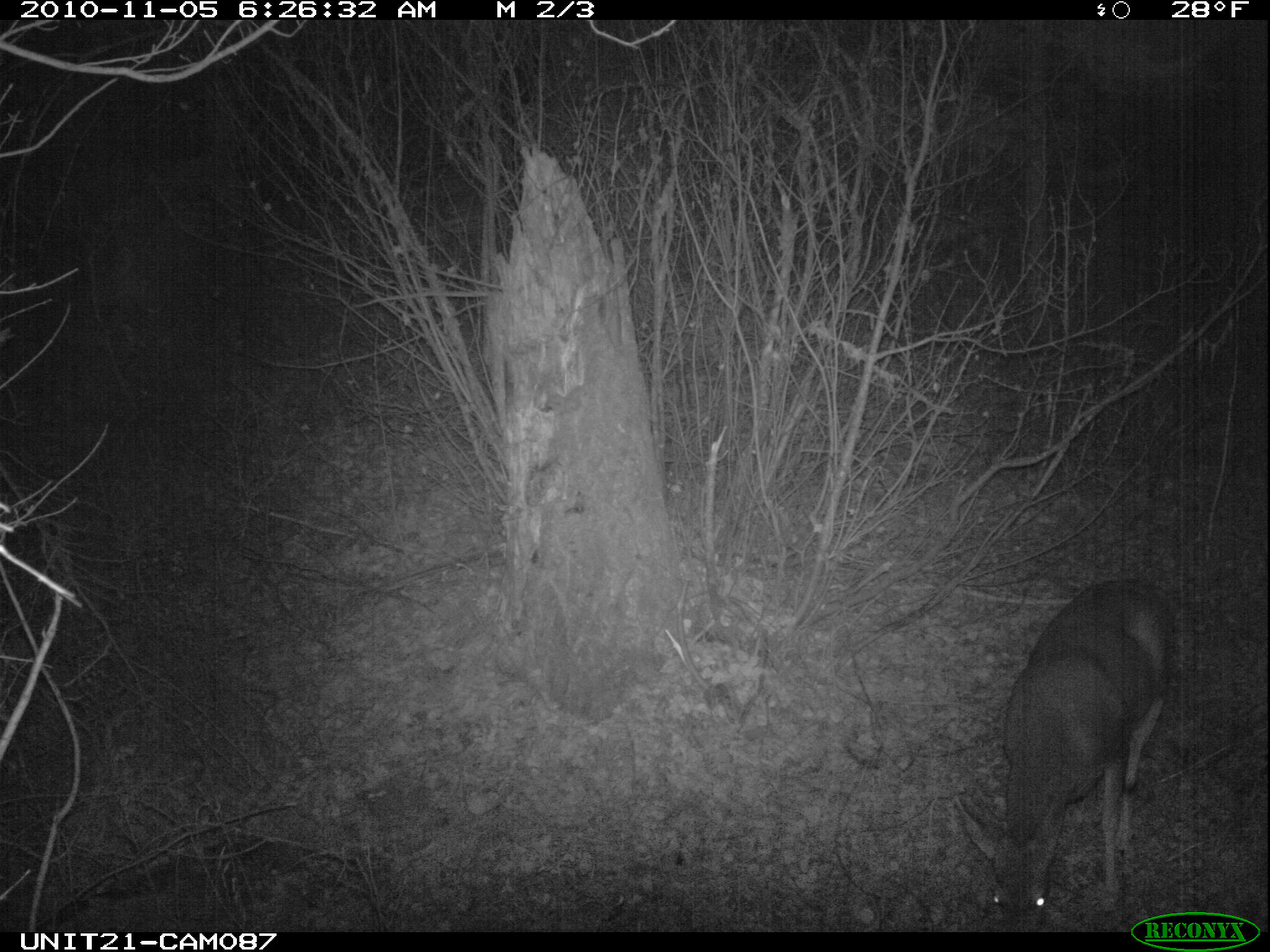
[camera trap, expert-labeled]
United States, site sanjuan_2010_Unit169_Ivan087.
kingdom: Animalia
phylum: Chordata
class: Mammalia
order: Artiodactyla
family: Cervidae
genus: Odocoileus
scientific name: Odocoileus hemionus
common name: mule deer